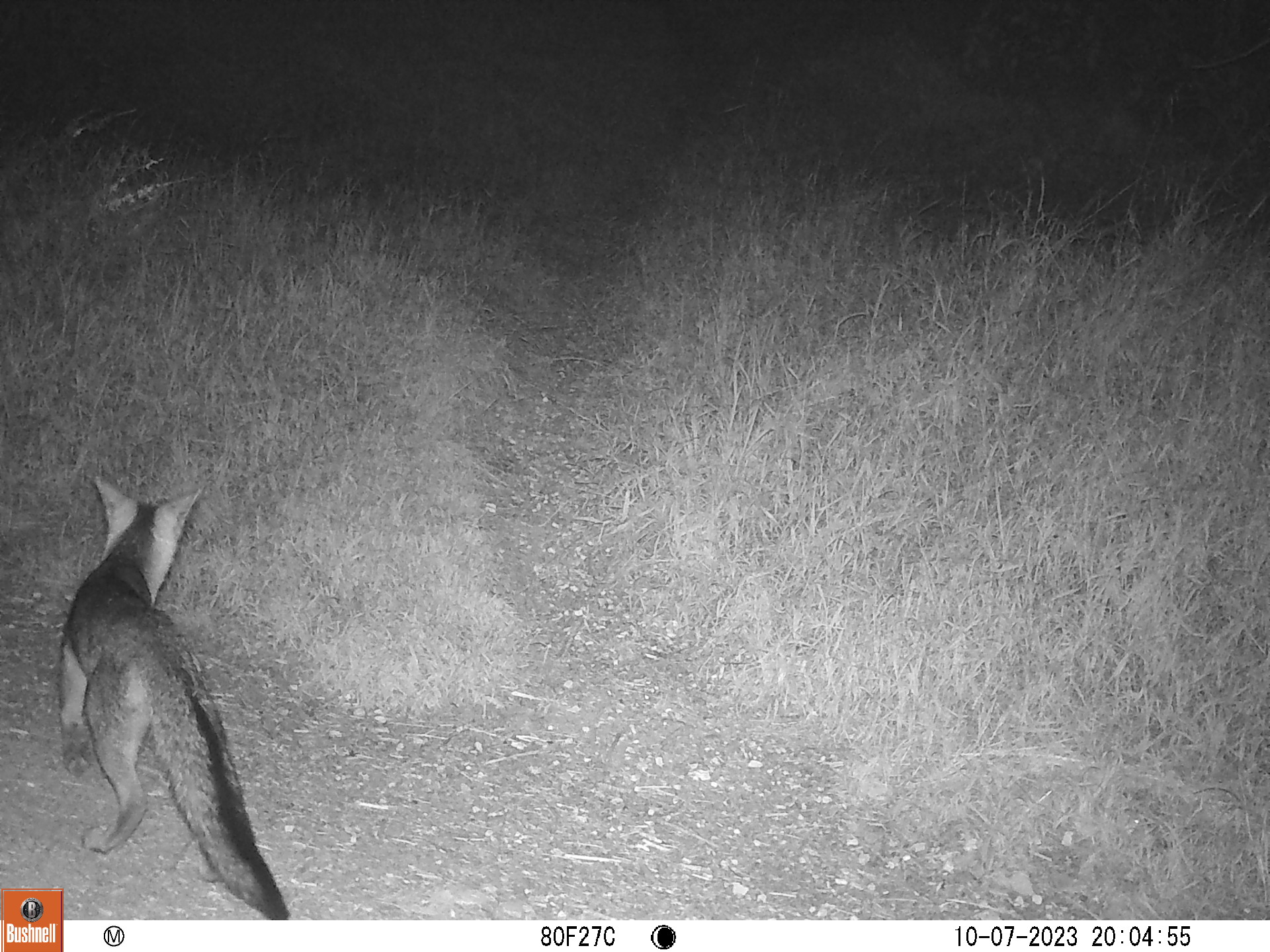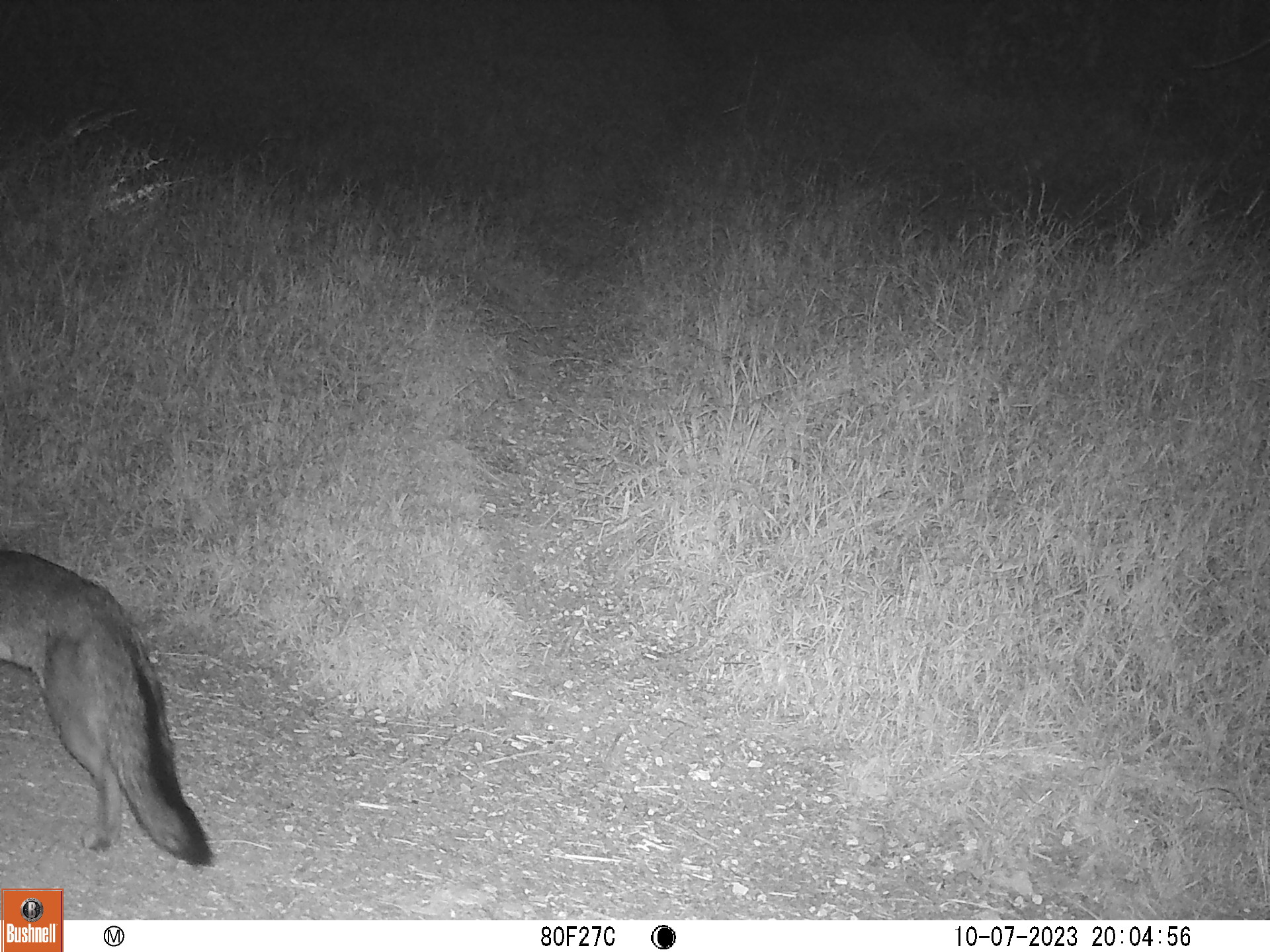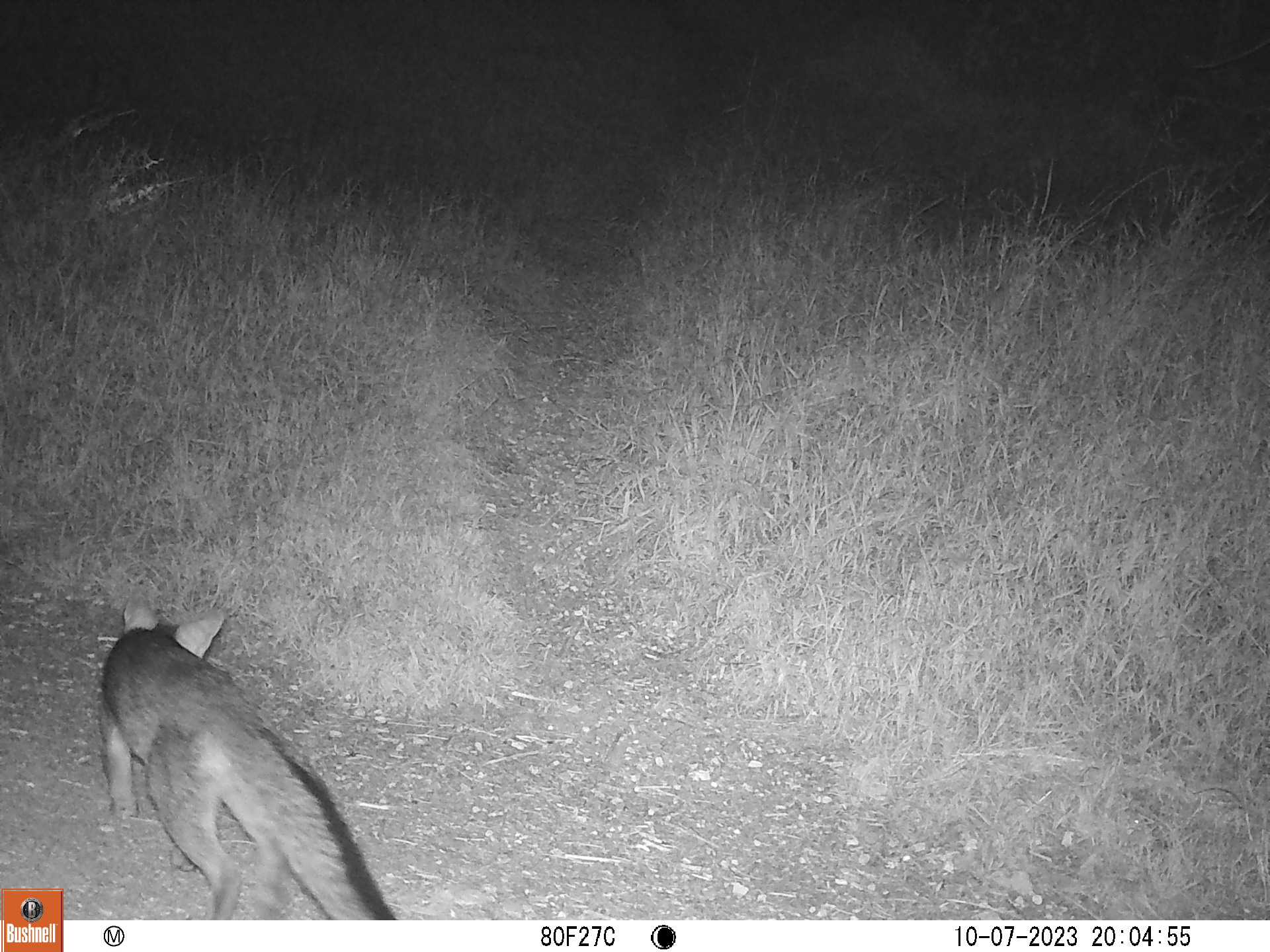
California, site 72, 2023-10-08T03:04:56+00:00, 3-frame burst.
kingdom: Animalia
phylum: Chordata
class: Mammalia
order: Carnivora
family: Canidae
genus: Urocyon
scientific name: Urocyon cinereoargenteus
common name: gray fox